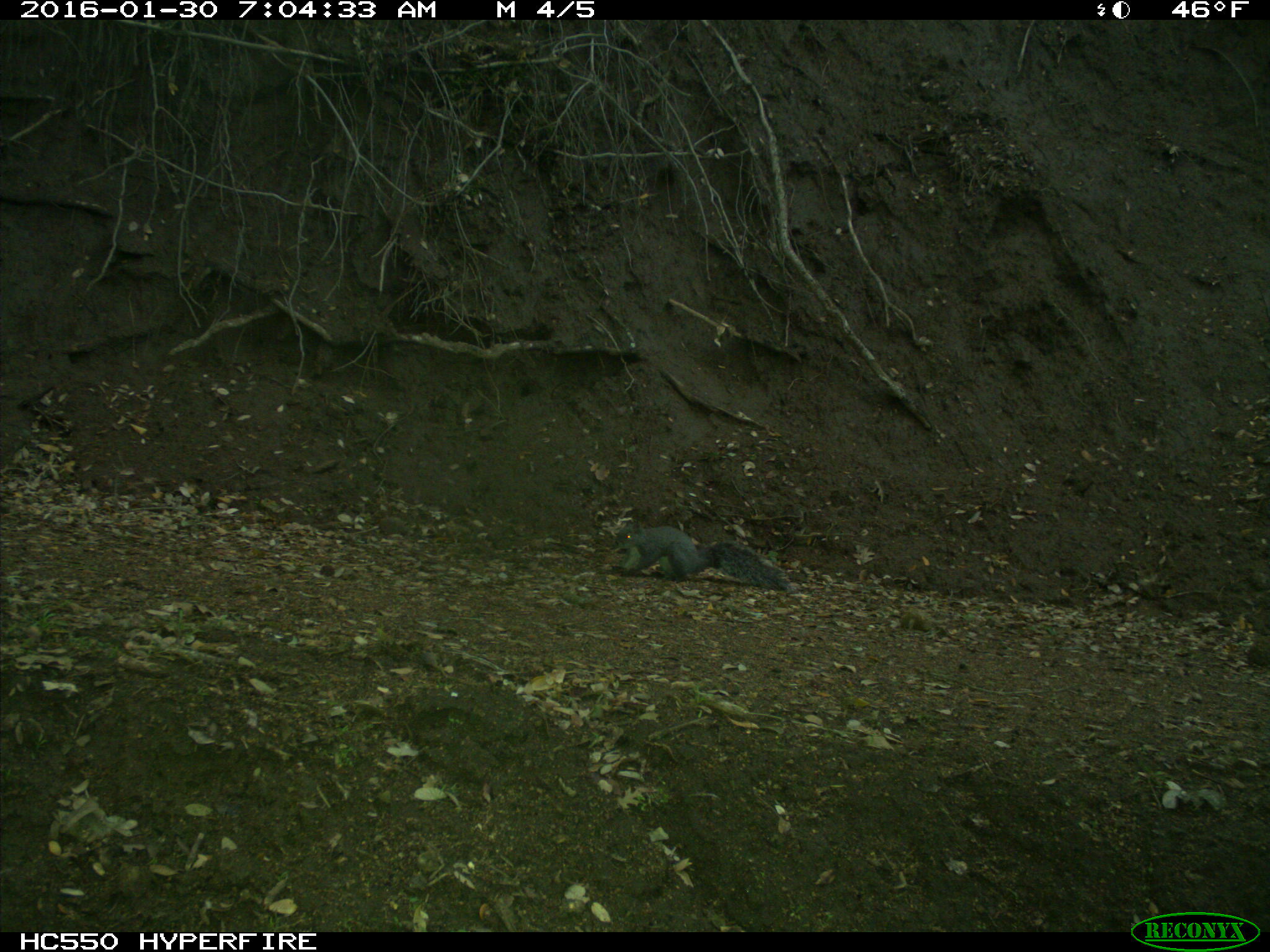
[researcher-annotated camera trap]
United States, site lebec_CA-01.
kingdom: Animalia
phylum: Chordata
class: Mammalia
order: Rodentia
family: Sciuridae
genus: Sciurus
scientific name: Sciurus carolinensis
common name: eastern gray squirrel